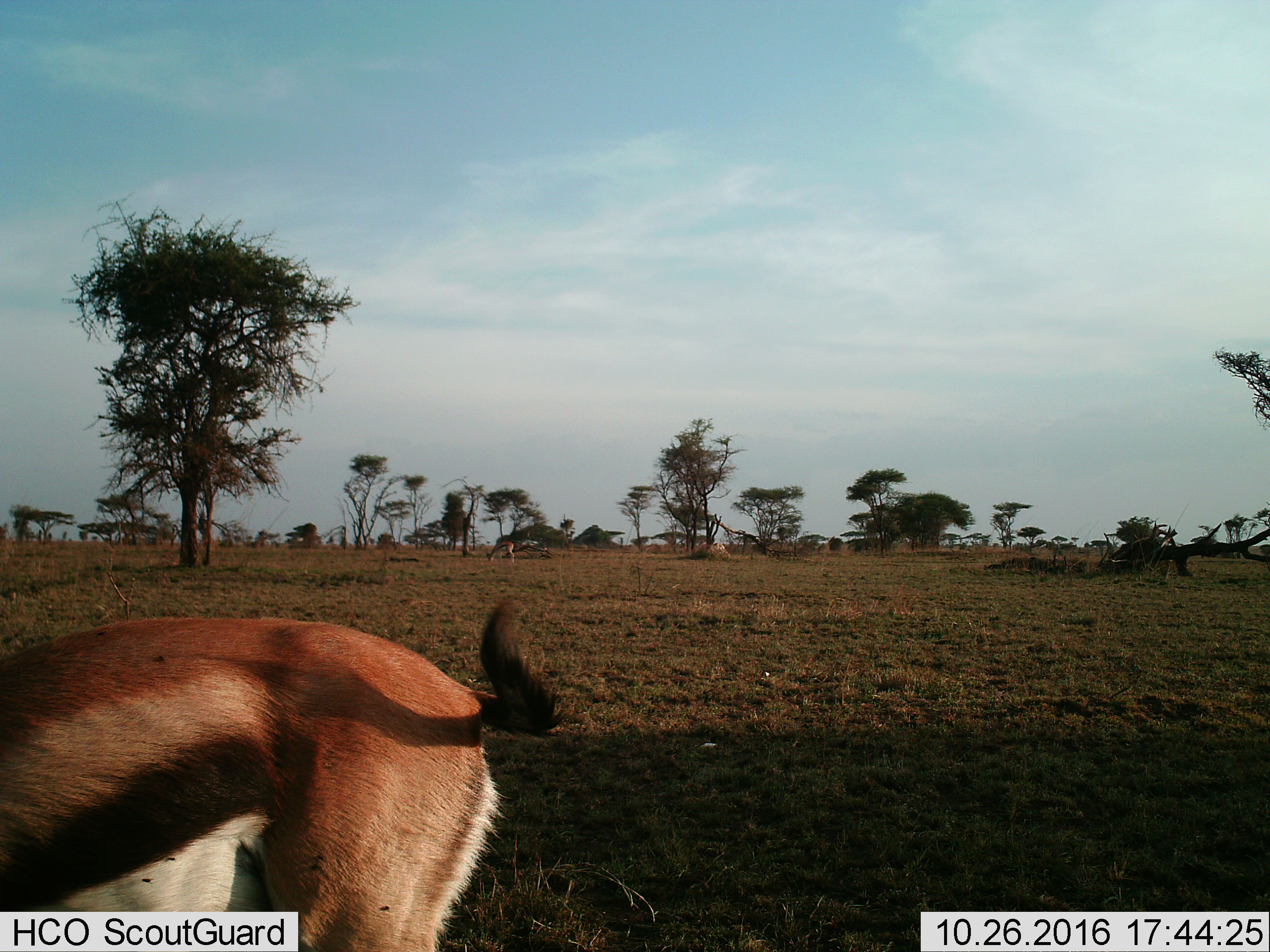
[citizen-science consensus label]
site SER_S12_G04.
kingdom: Animalia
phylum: Chordata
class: Mammalia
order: Artiodactyla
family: Bovidae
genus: Eudorcas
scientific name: Eudorcas thomsonii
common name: thomson's gazelle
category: gazellethomsons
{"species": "gazellethomsons (thomson's gazelle) (Eudorcas thomsonii)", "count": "2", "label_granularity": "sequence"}